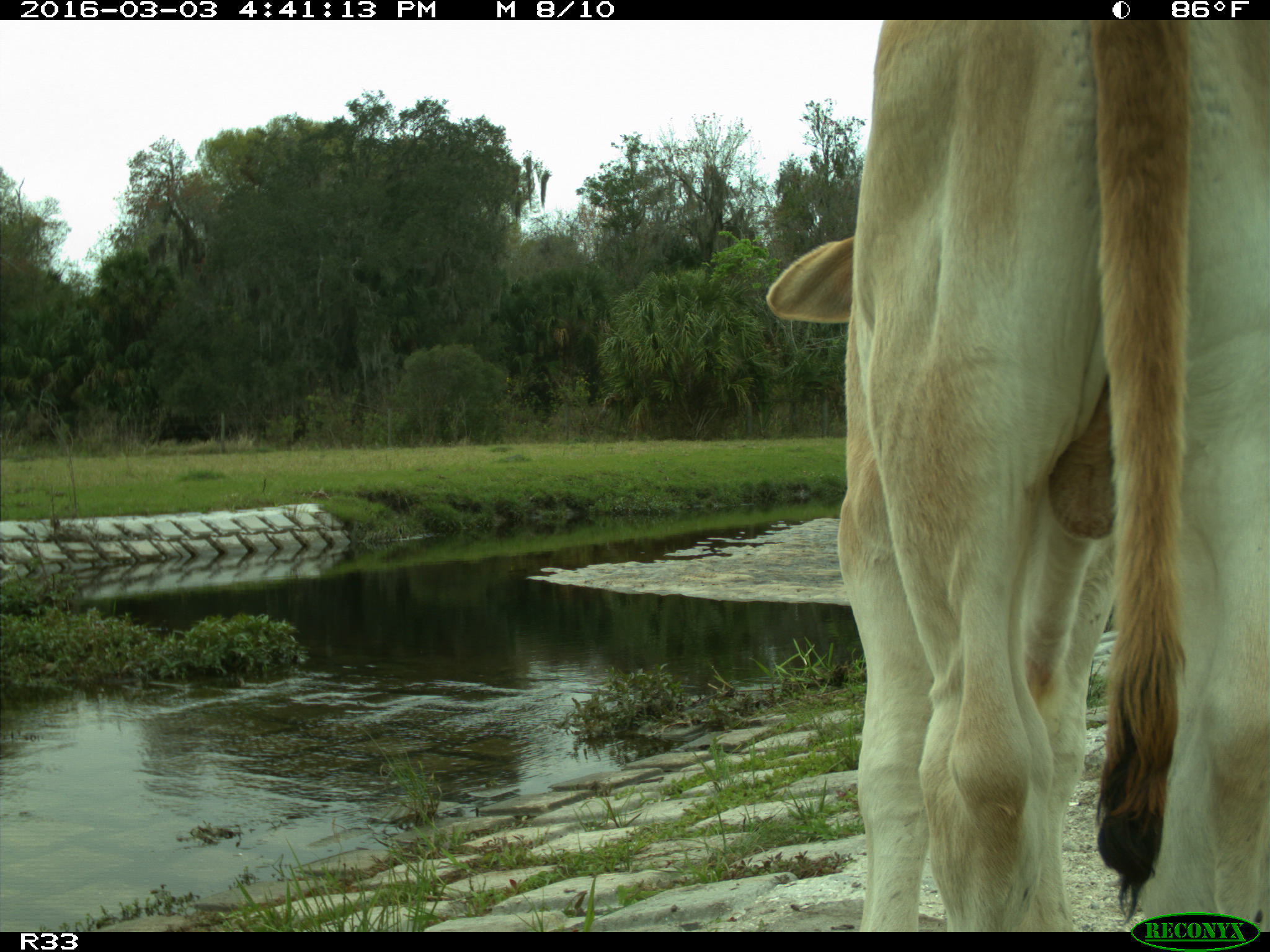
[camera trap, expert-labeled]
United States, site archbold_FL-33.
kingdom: Animalia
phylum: Chordata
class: Mammalia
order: Artiodactyla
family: Bovidae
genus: Bos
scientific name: Bos taurus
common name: domestic cow